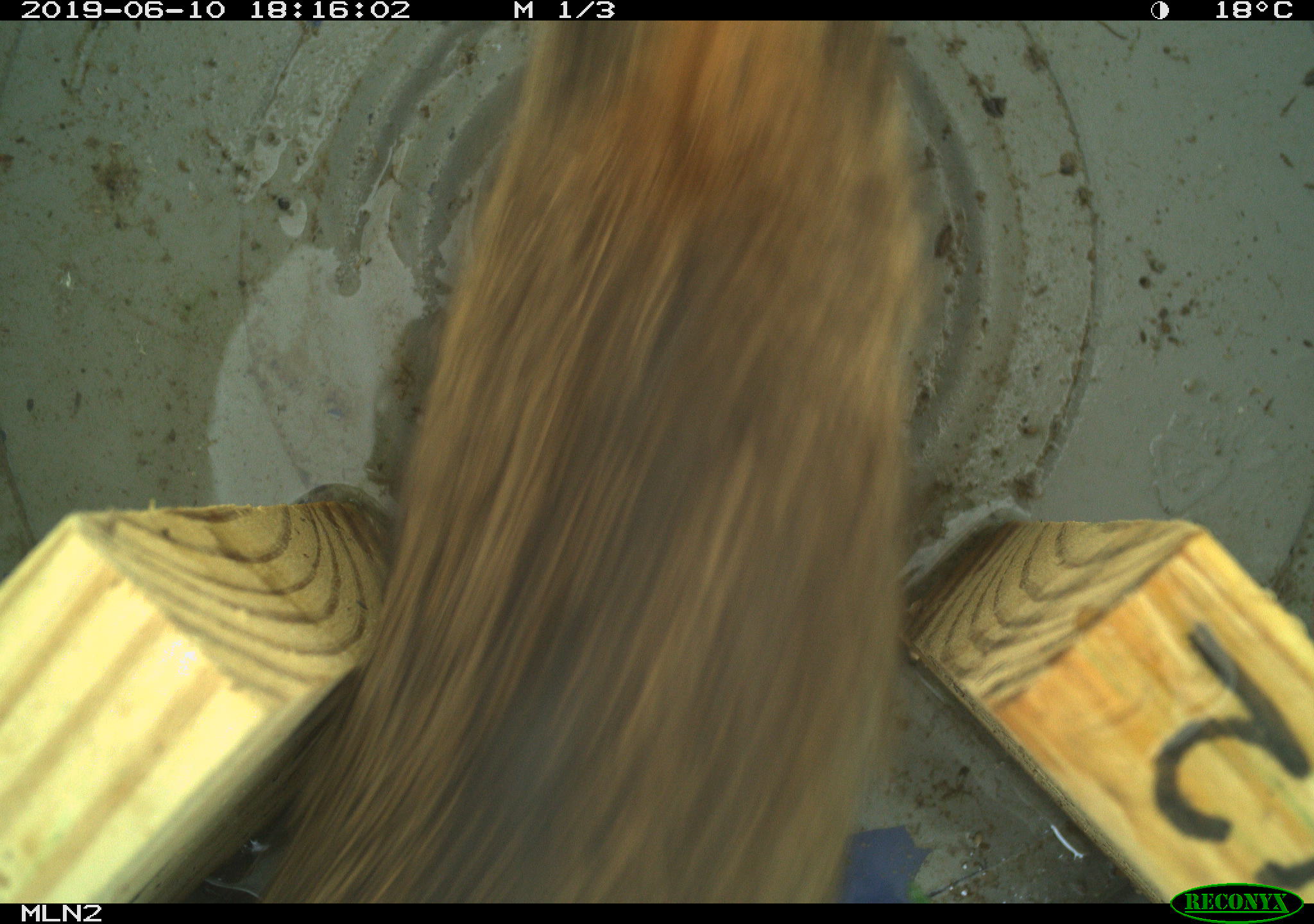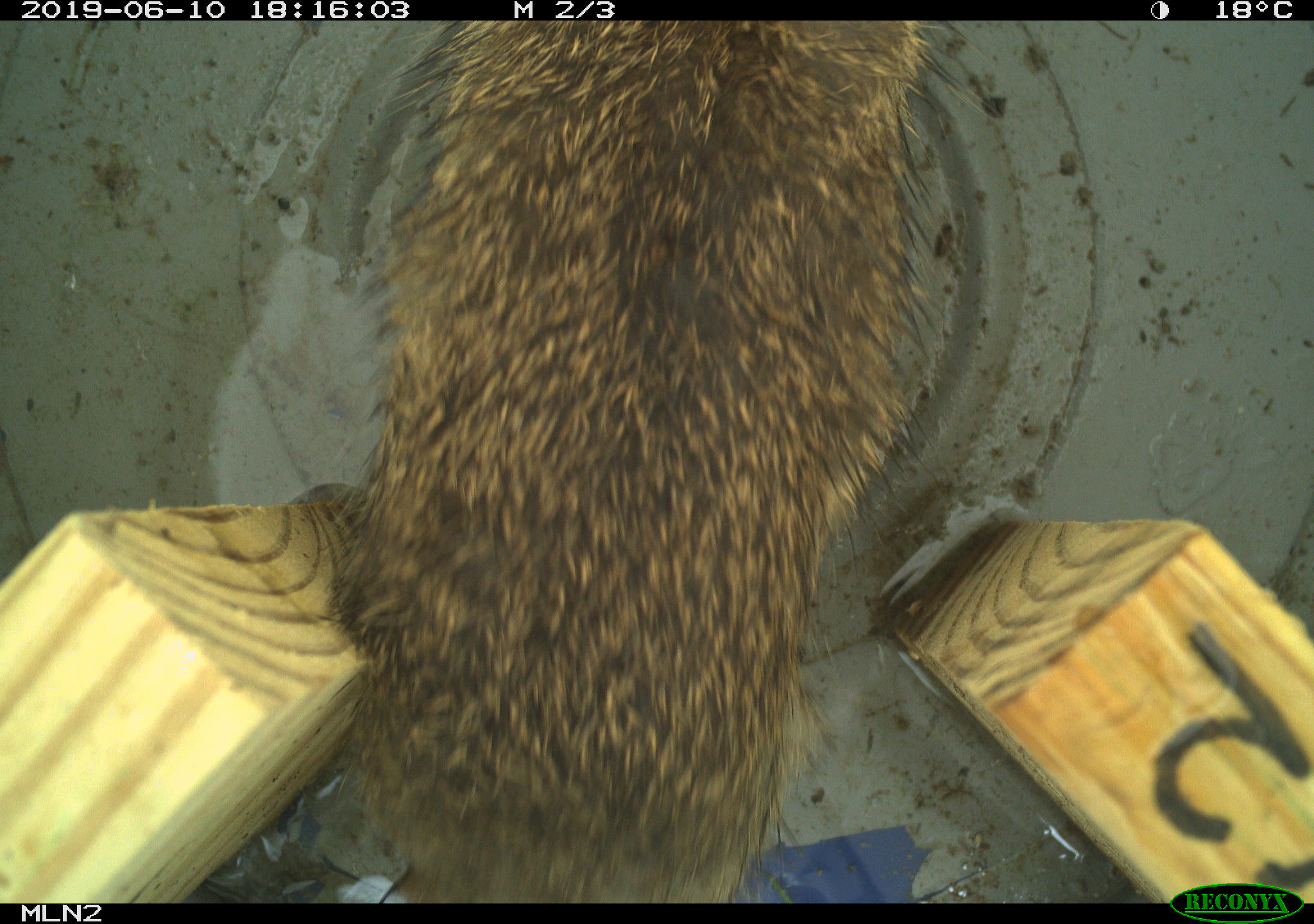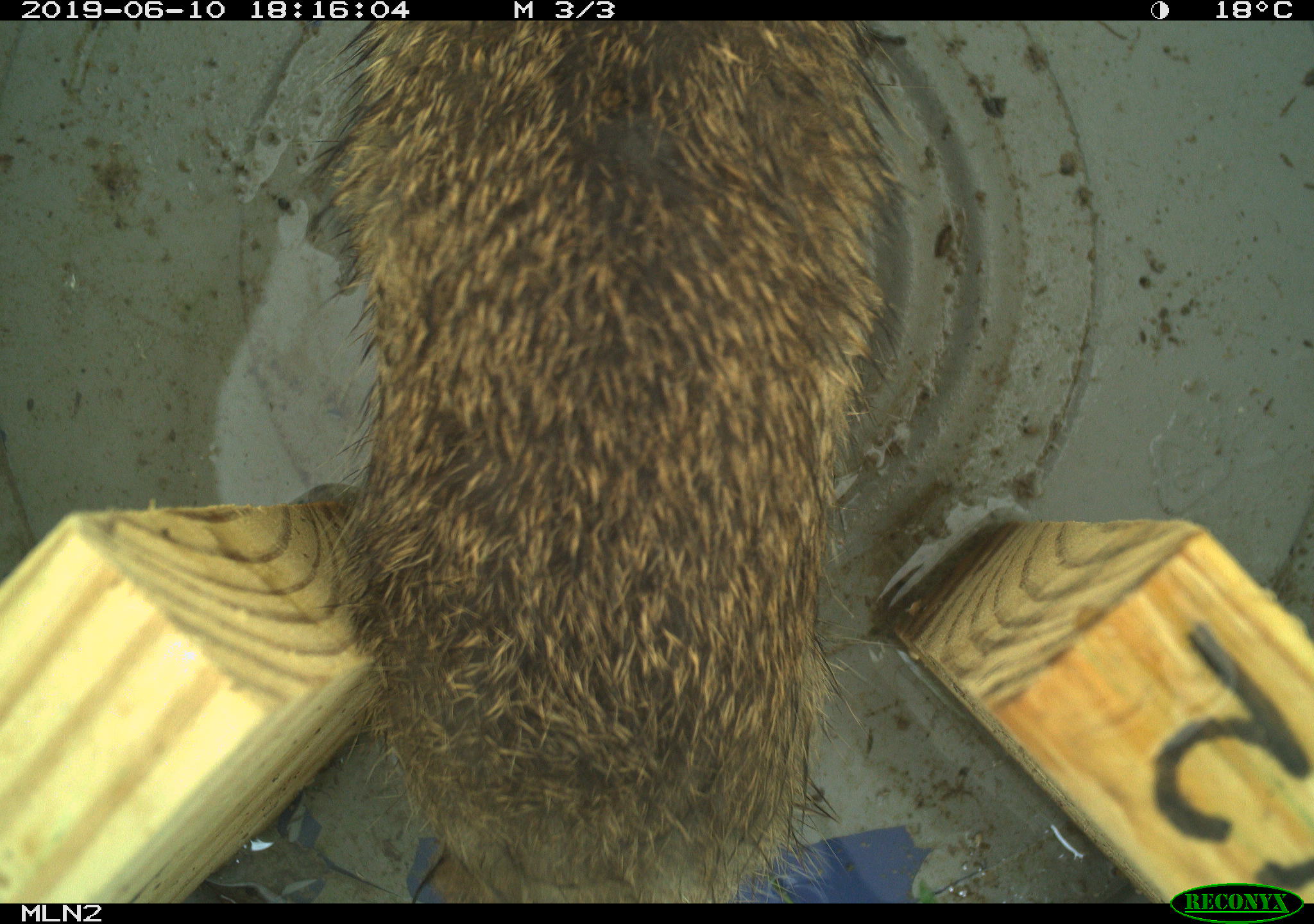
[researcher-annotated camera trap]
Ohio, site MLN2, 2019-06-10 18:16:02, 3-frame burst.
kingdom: Animalia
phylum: Chordata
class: Mammalia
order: Lagomorpha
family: Leporidae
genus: Sylvilagus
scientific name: Sylvilagus floridanus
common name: eastern cottontail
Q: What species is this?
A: Eastern cottontail (Sylvilagus floridanus).